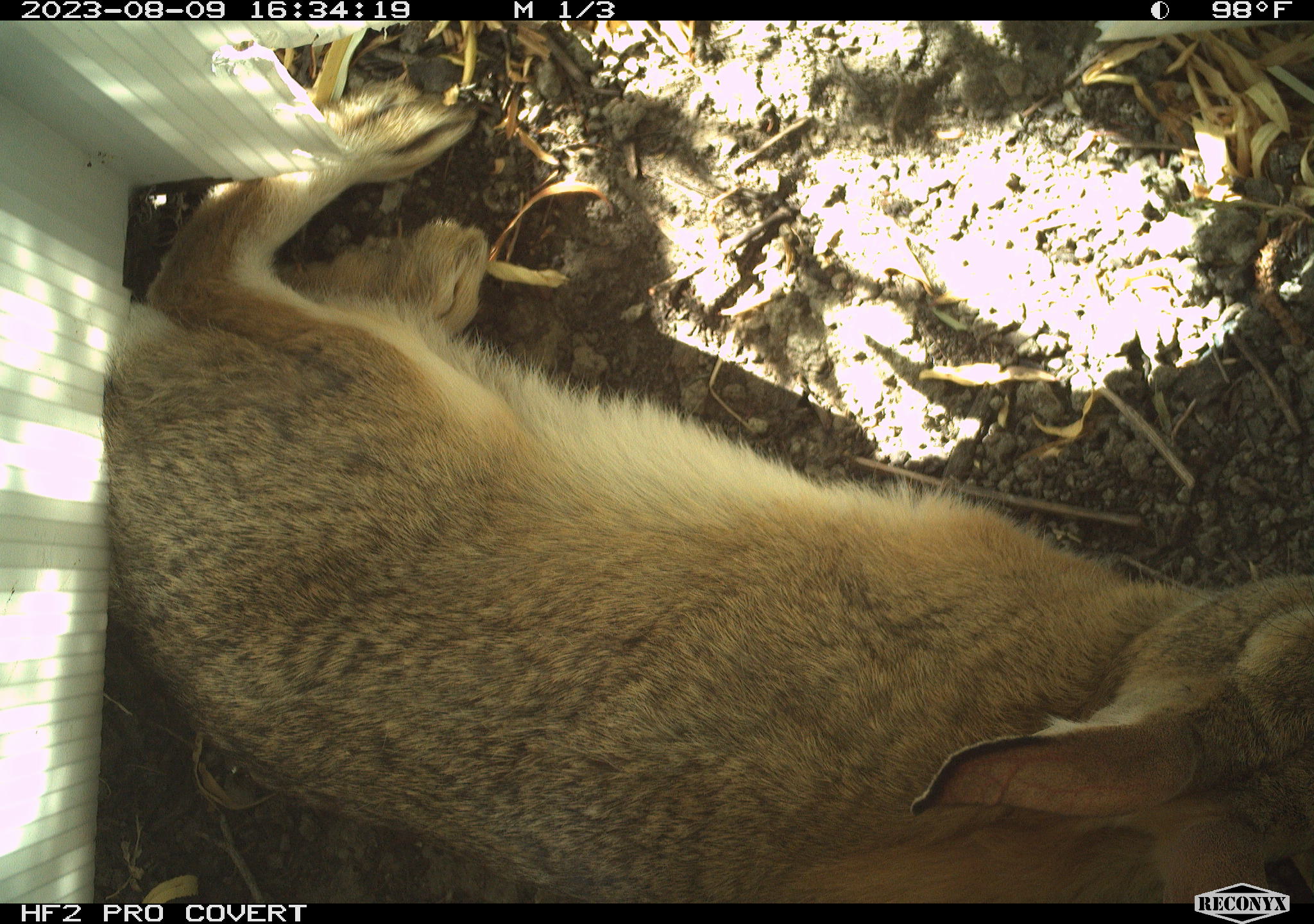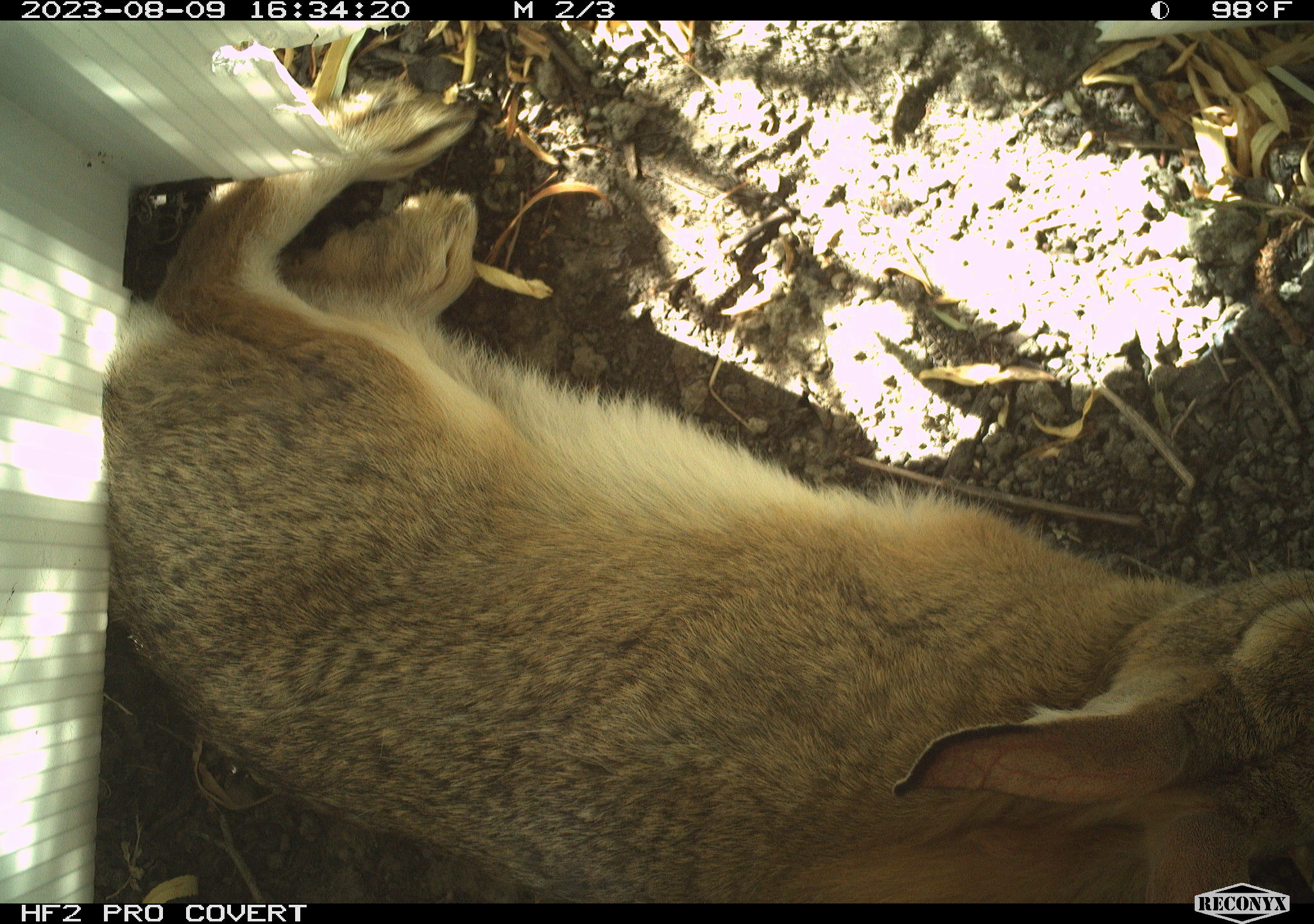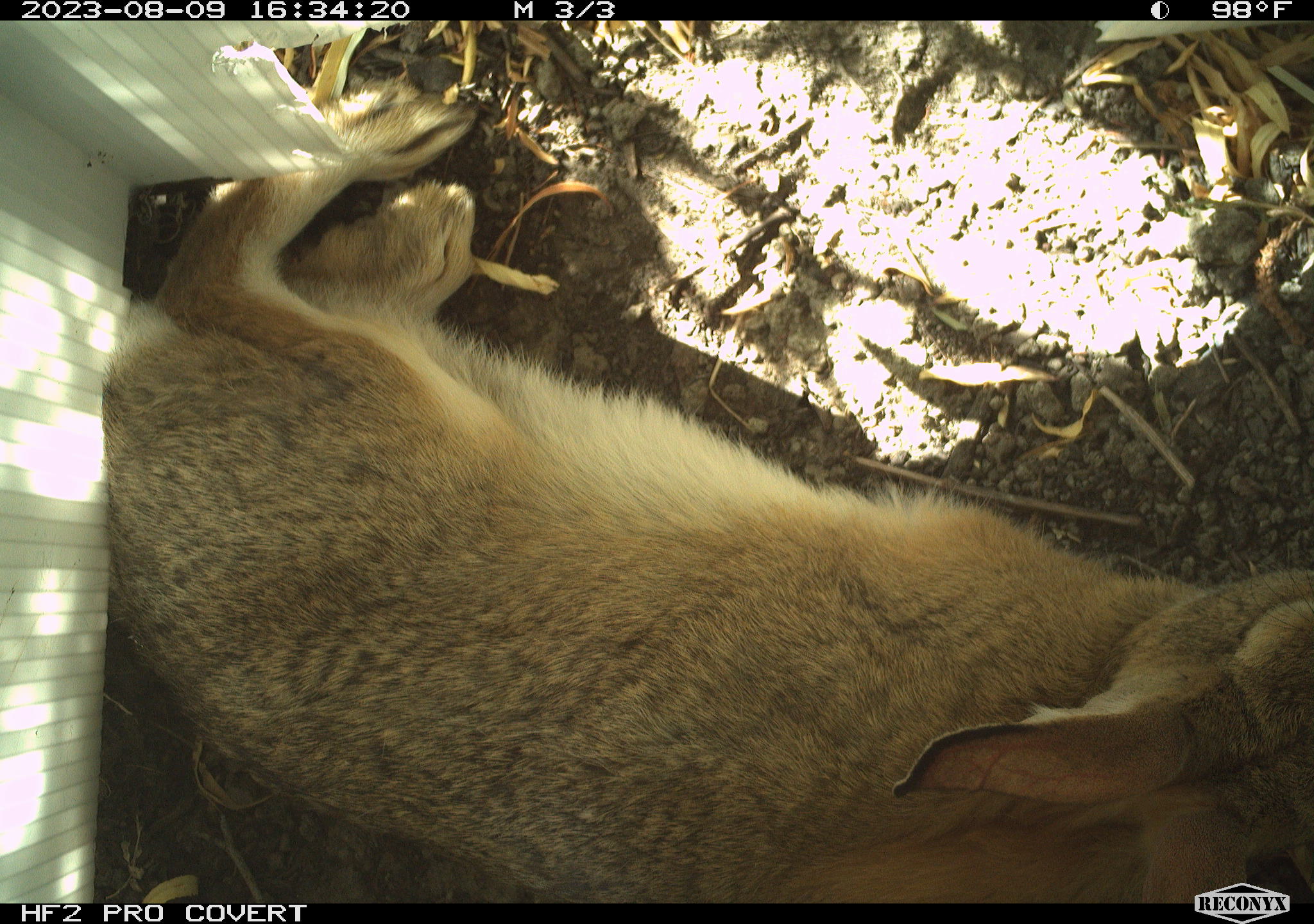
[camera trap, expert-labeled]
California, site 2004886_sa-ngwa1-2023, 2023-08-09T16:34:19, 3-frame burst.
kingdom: Animalia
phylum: Chordata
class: Mammalia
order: Lagomorpha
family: Leporidae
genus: Sylvilagus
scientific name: Sylvilagus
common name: cottontail rabbits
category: sylvilagus species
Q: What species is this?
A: Sylvilagus species (cottontail rabbits) (Sylvilagus).